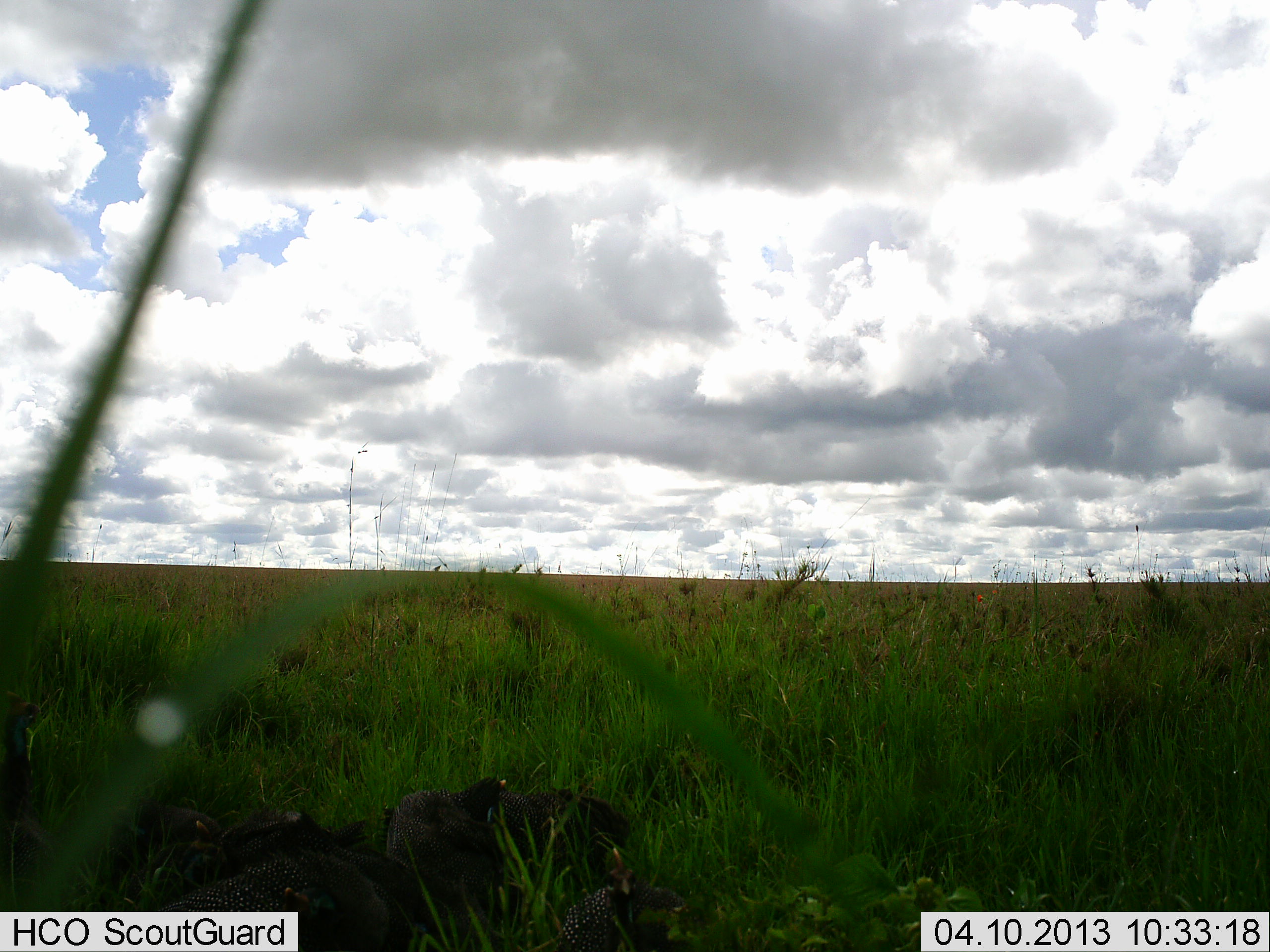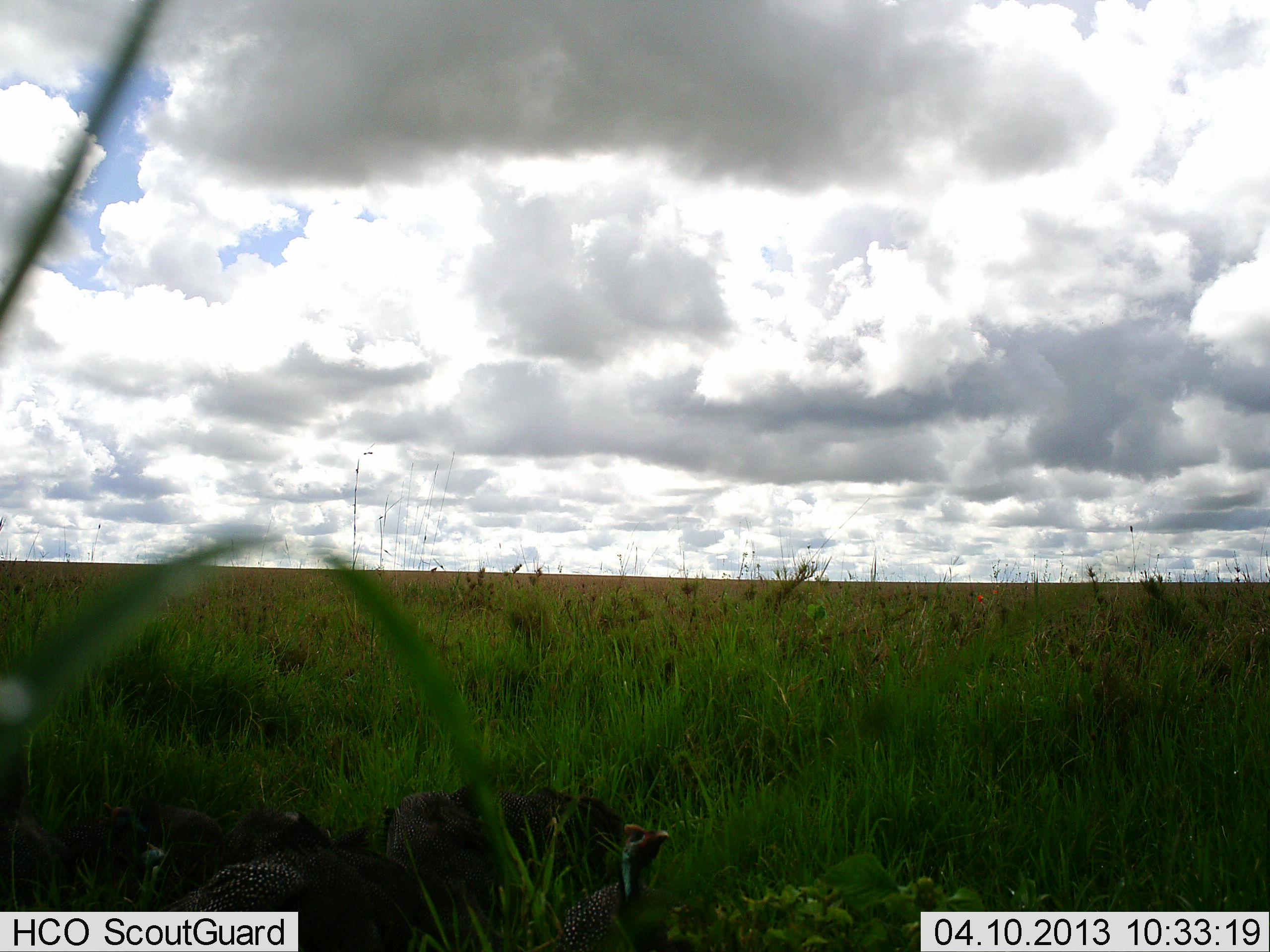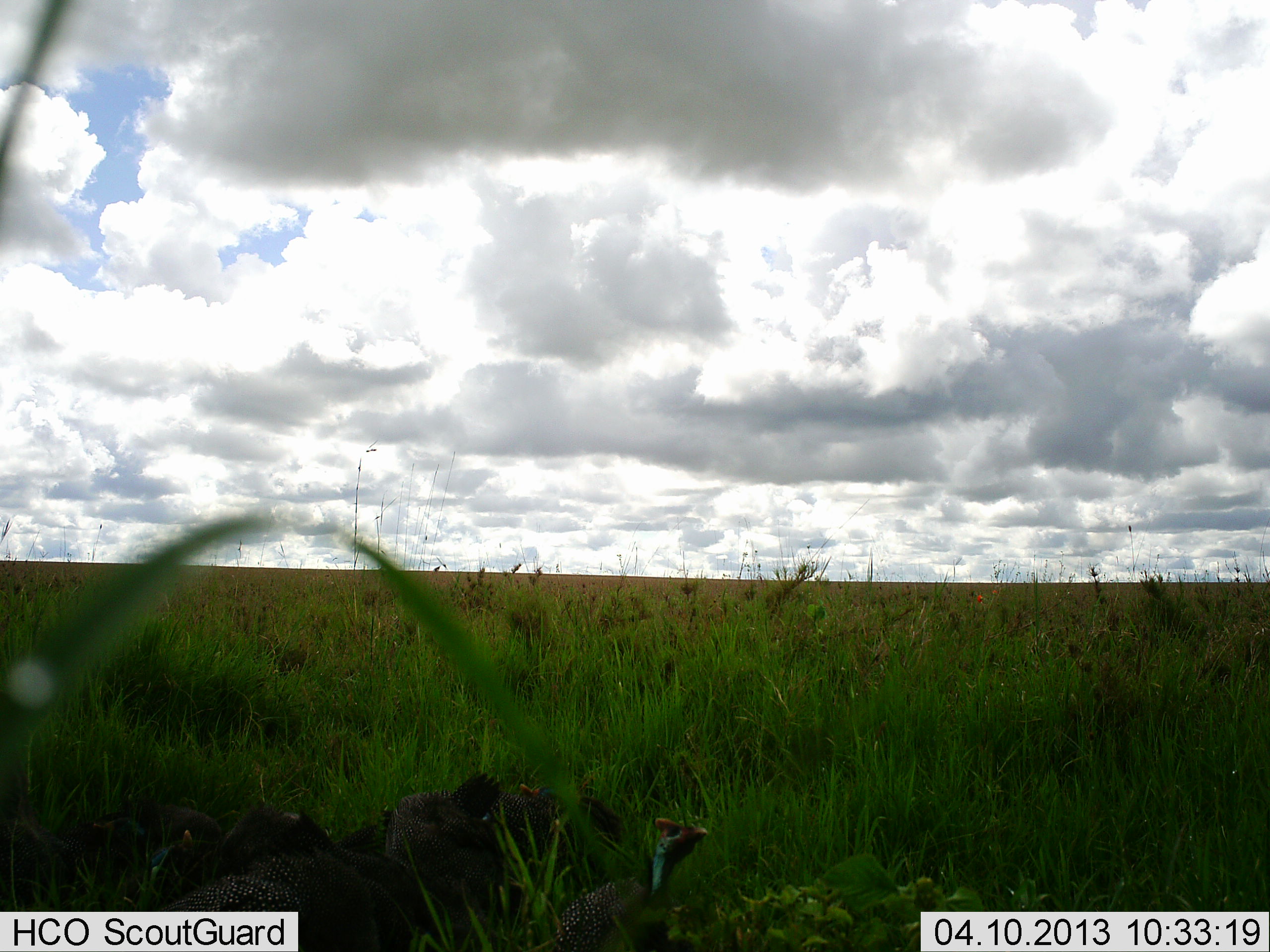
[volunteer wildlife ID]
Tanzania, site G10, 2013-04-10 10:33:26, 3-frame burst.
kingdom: Animalia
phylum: Chordata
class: Aves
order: Galliformes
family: Numididae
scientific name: Numididae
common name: guinea fowl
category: guineafowl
Guineafowl (guinea fowl) (Numididae), count 5. Behavior (volunteer vote fractions): standing 45%, resting 24%, moving 21%, interacting 15%. Young present (vote fraction): 6%. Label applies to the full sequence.